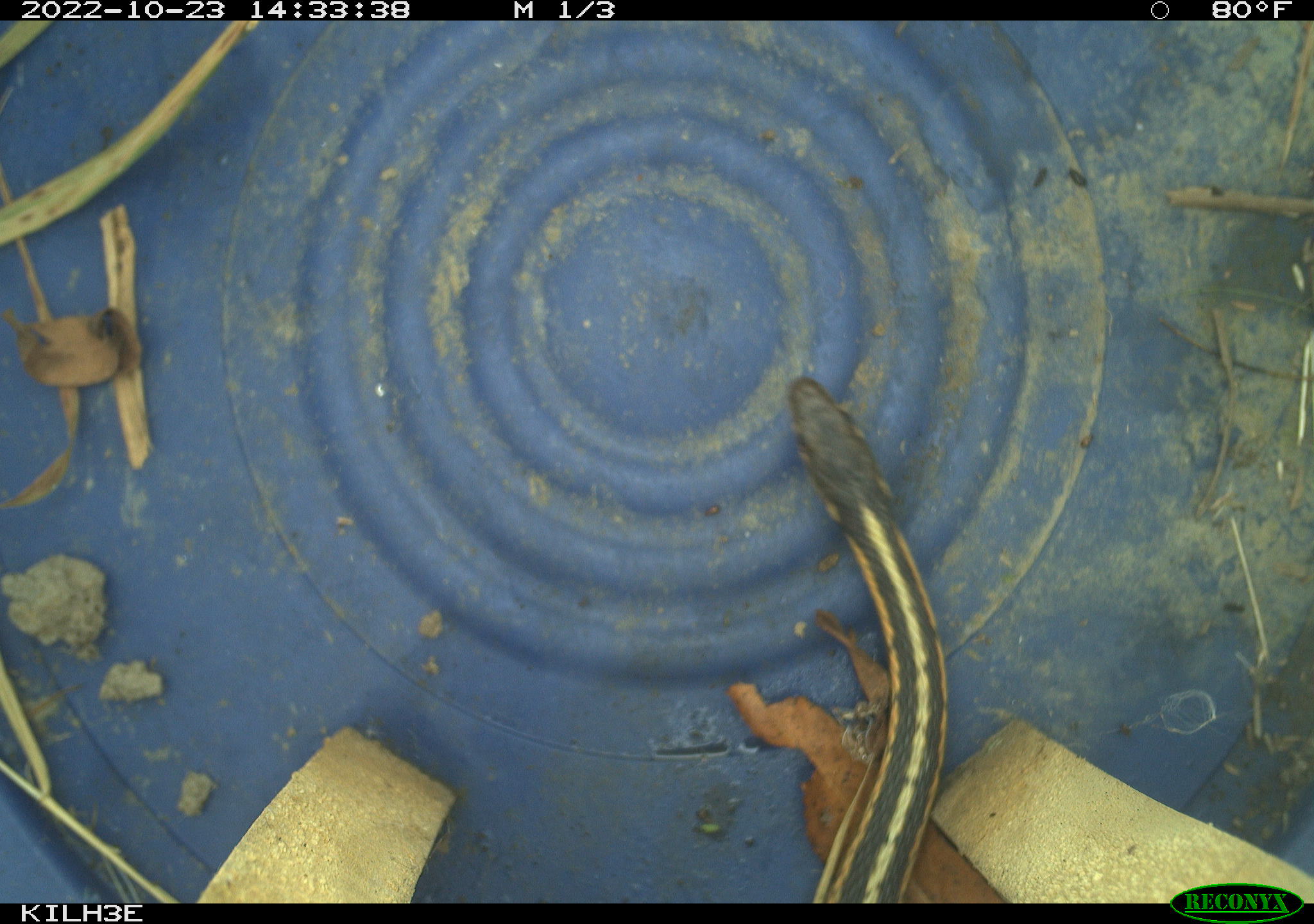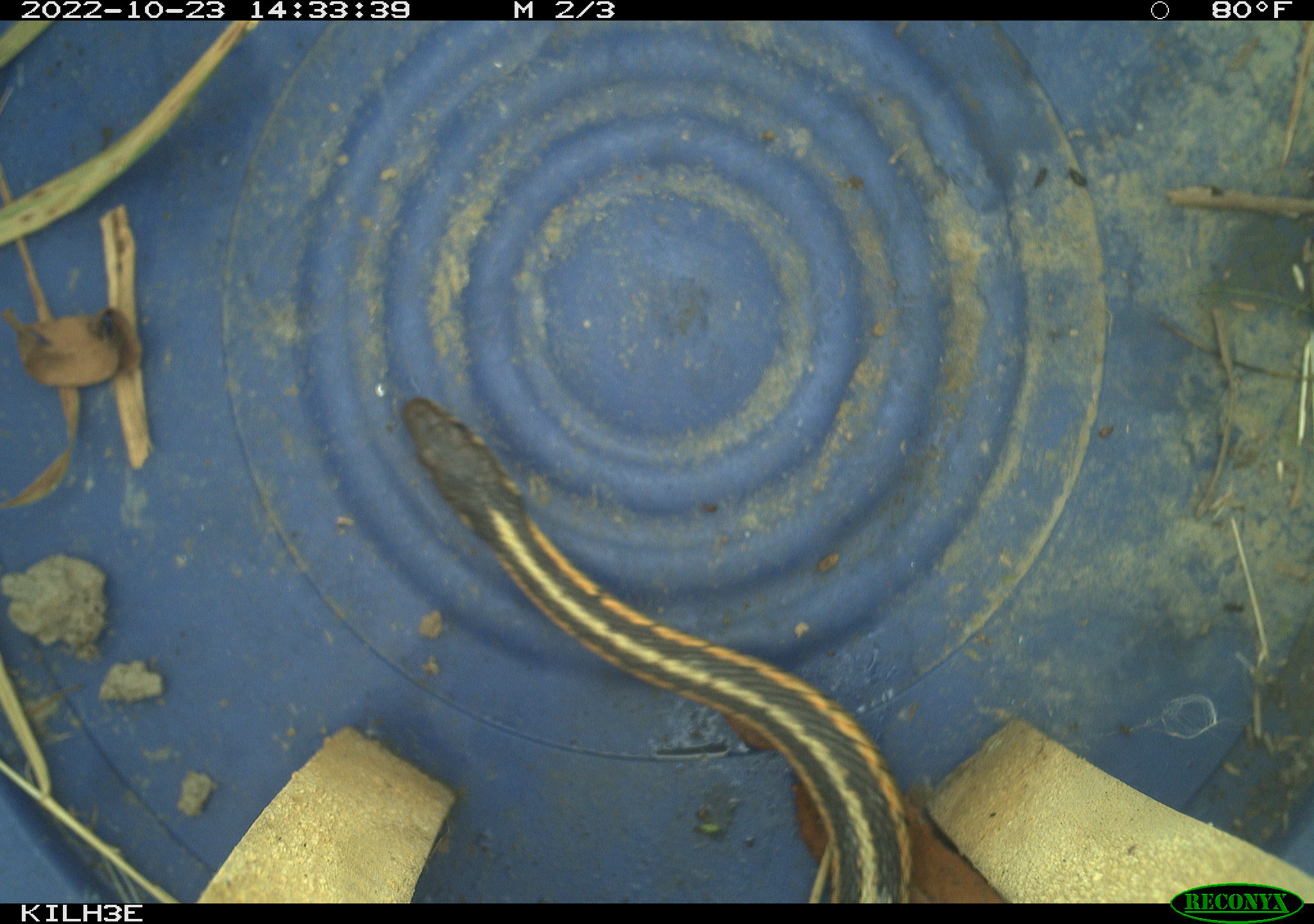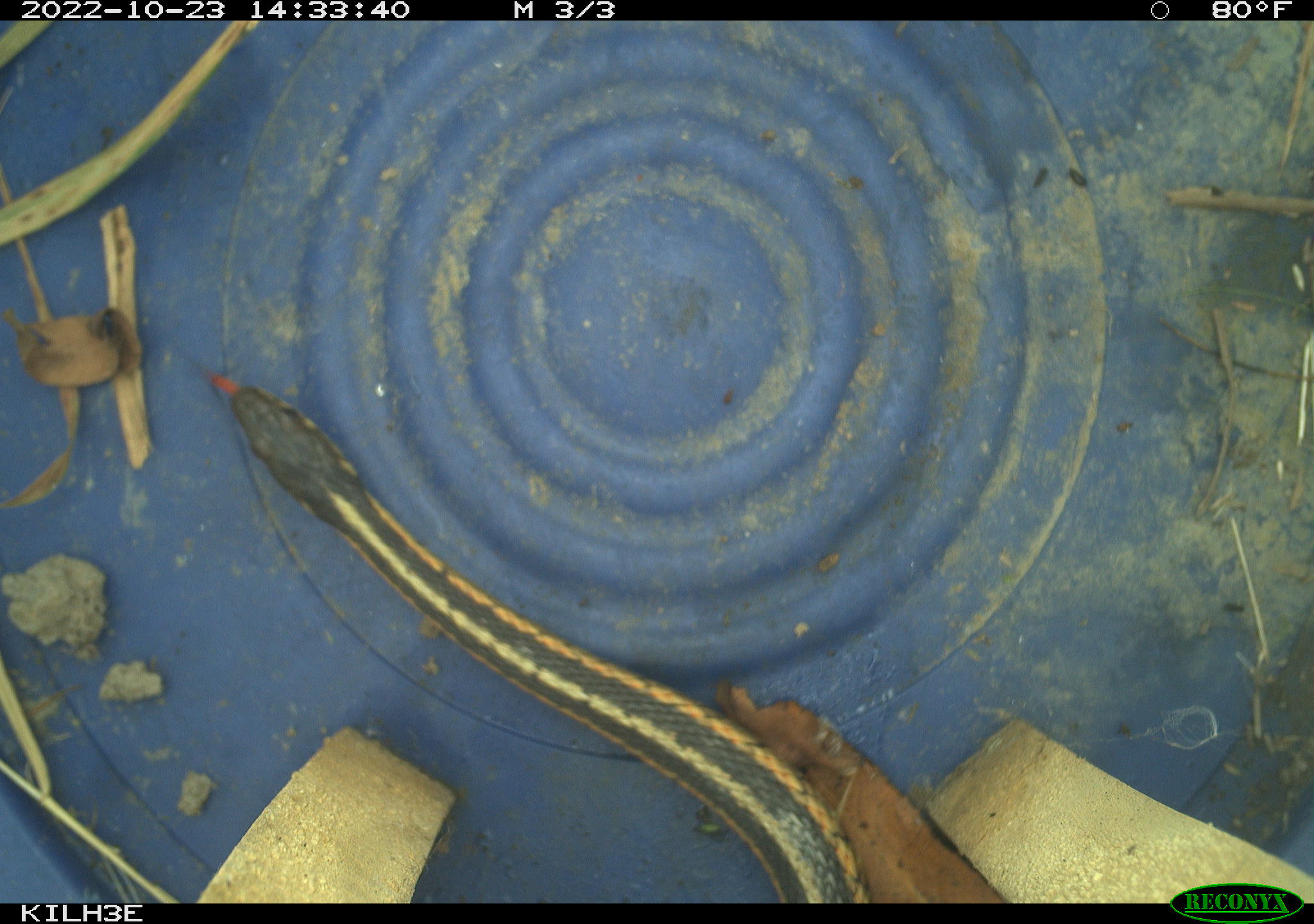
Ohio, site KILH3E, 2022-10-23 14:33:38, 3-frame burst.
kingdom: Animalia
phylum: Chordata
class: Reptilia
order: Squamata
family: Colubridae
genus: Thamnophis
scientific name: Thamnophis sirtalis sirtalis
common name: eastern gartersnake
Eastern gartersnake (Thamnophis sirtalis sirtalis).